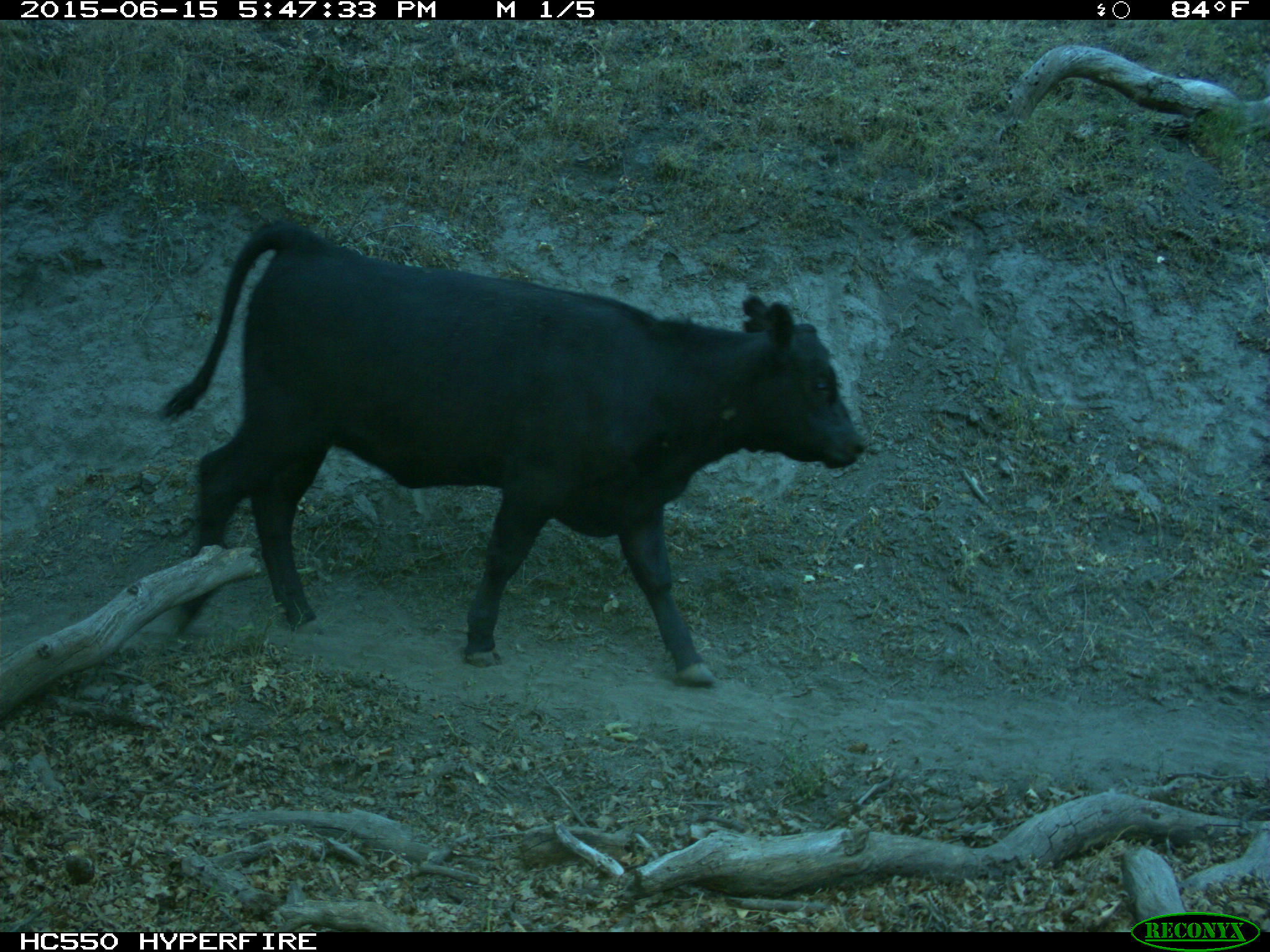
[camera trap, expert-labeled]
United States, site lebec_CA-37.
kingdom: Animalia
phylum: Chordata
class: Mammalia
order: Artiodactyla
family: Bovidae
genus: Bos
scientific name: Bos taurus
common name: domestic cow